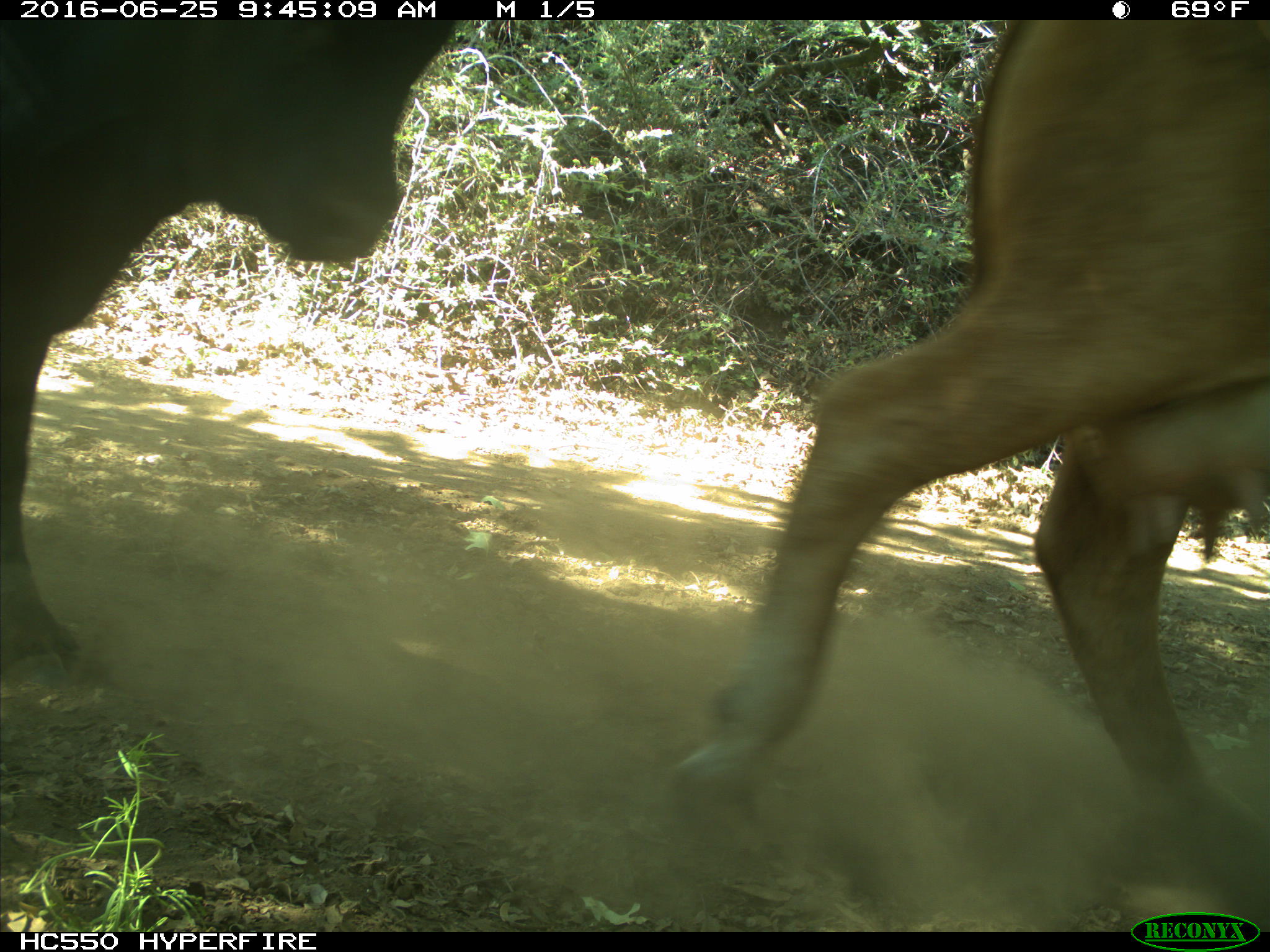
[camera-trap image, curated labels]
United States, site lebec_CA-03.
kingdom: Animalia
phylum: Chordata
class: Mammalia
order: Artiodactyla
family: Bovidae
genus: Bos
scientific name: Bos taurus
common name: domestic cow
Bos taurus (domestic cow).